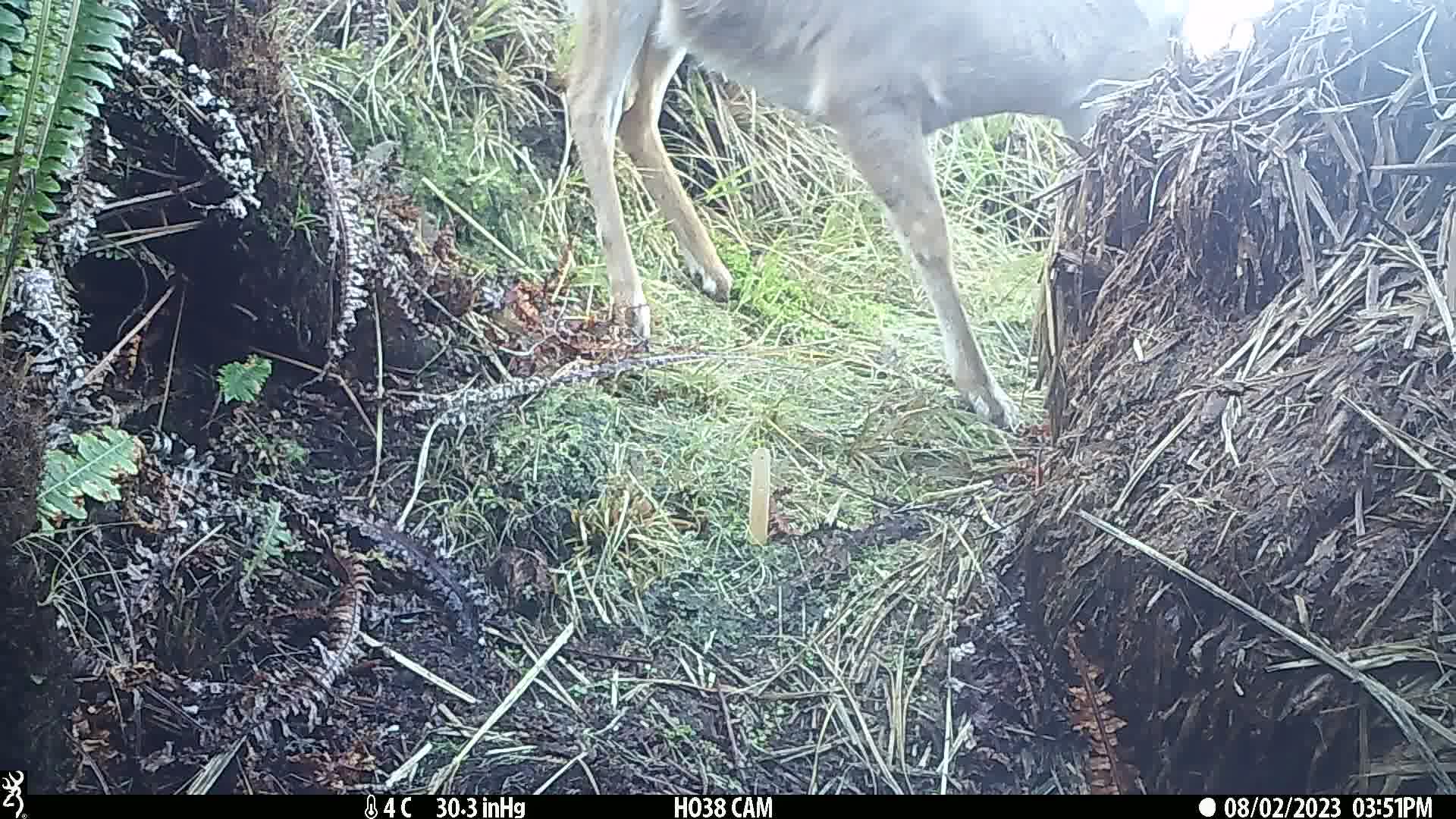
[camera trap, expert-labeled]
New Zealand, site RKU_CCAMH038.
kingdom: Animalia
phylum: Chordata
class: Mammalia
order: Artiodactyla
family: Cervidae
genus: Odocoileus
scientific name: Odocoileus virginianus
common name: white-tailed deer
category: white tailed deer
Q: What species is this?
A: White tailed deer (white-tailed deer) (Odocoileus virginianus).